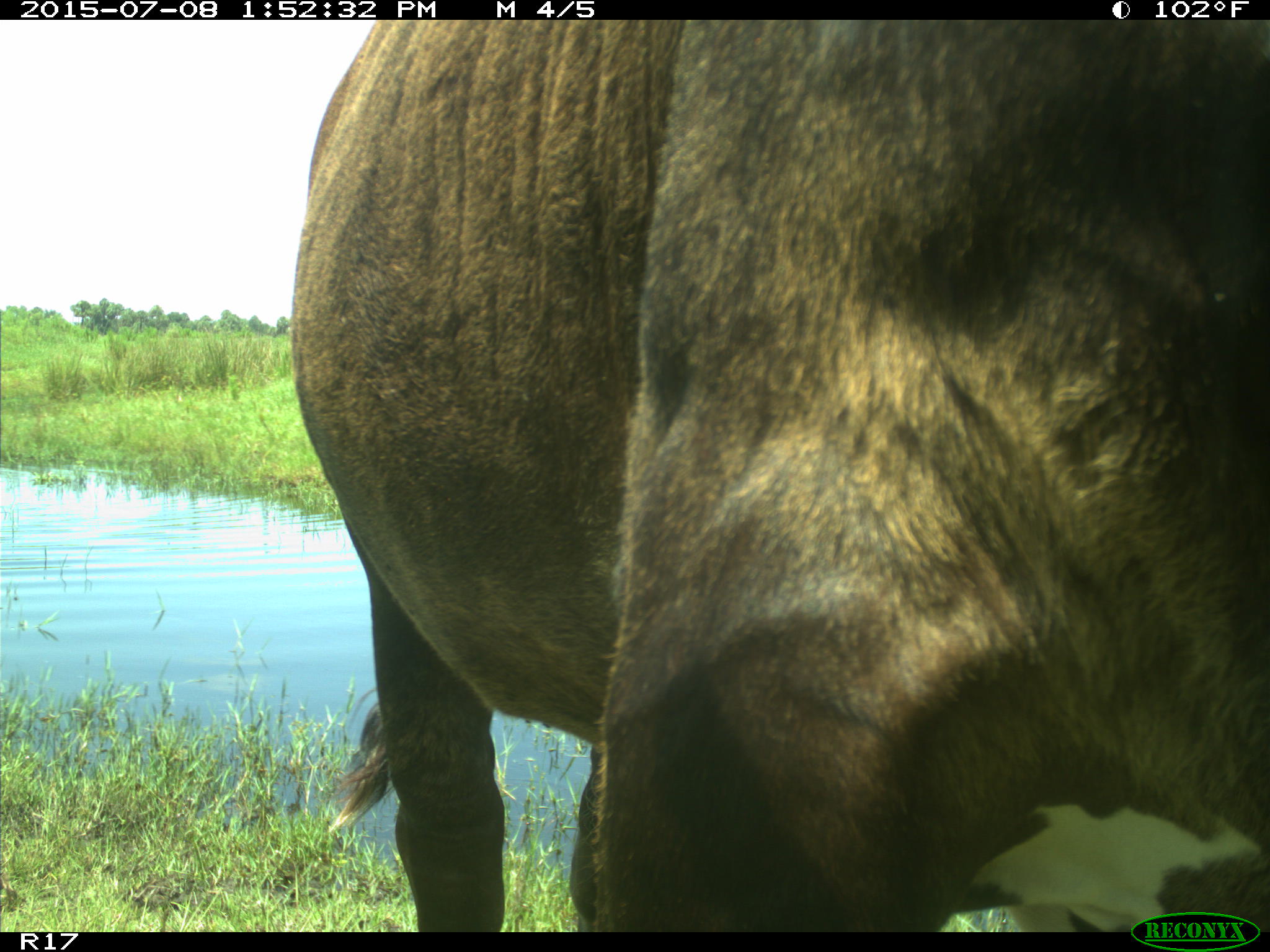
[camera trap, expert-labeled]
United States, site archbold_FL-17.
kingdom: Animalia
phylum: Chordata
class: Mammalia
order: Artiodactyla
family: Bovidae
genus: Bos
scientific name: Bos taurus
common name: domestic cow